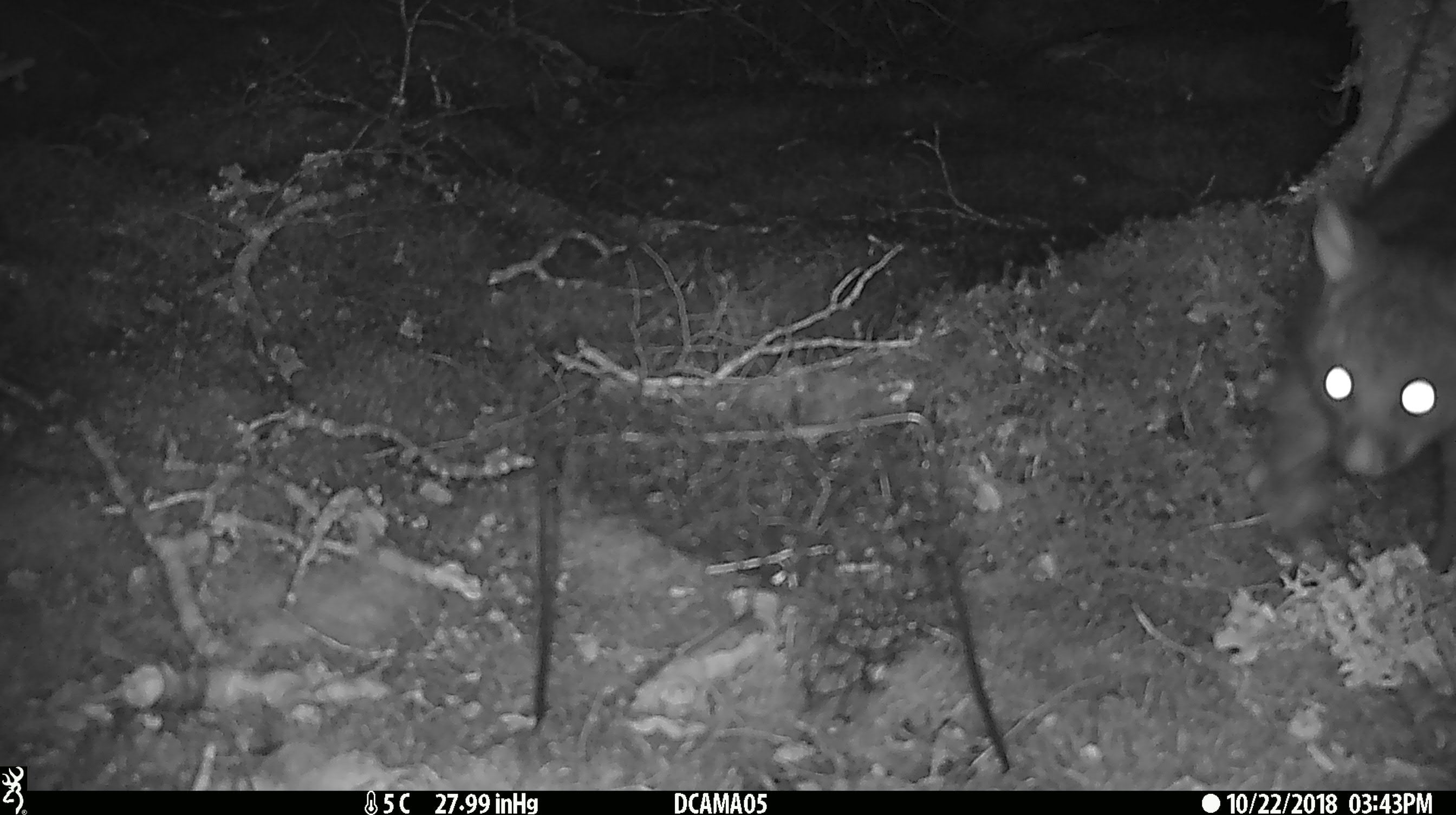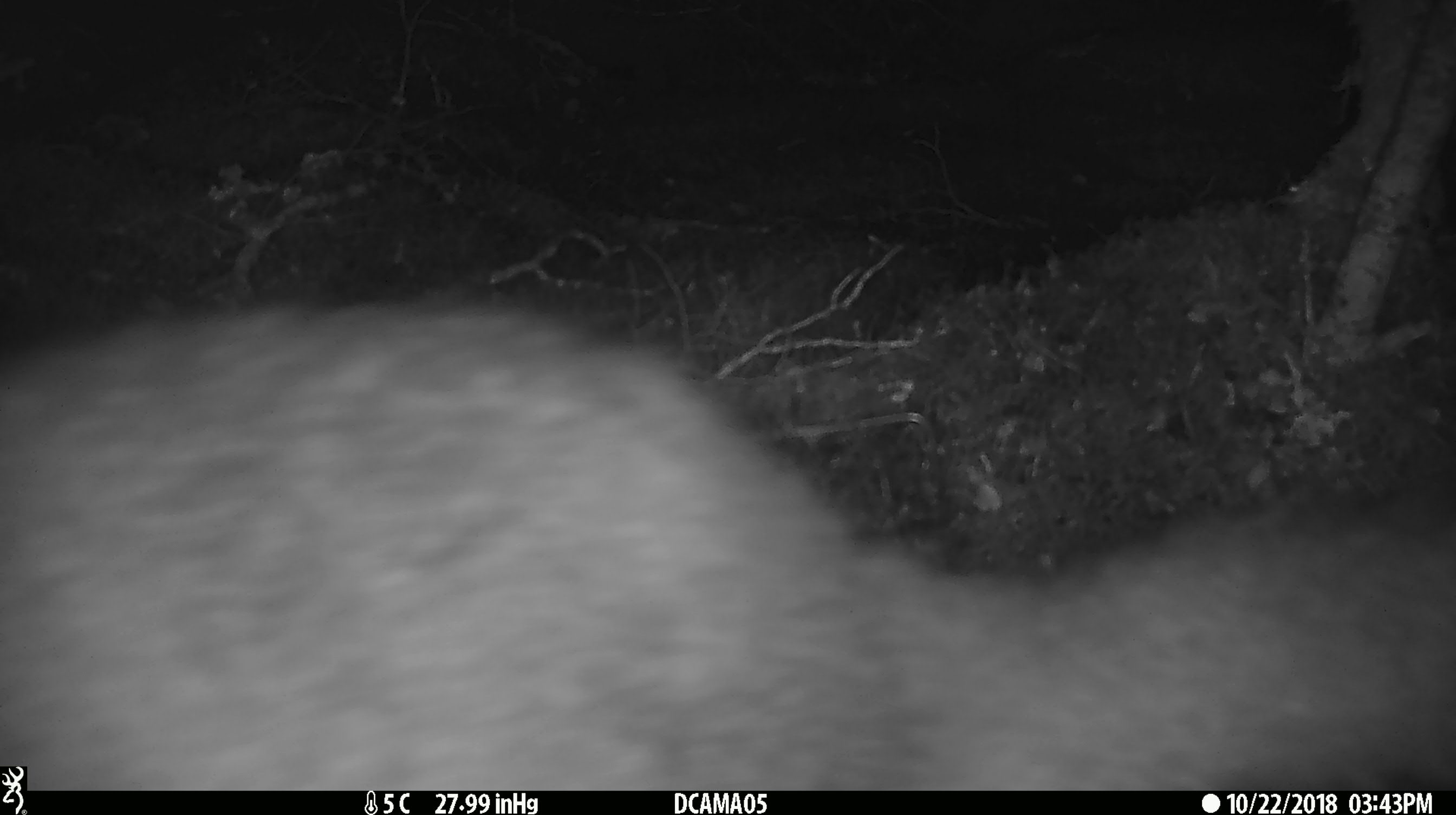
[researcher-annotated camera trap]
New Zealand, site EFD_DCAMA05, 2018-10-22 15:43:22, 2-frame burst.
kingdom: Animalia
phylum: Chordata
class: Mammalia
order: Diprotodontia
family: Phalangeridae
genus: Trichosurus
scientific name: Trichosurus vulpecula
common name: common brushtail possum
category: possum